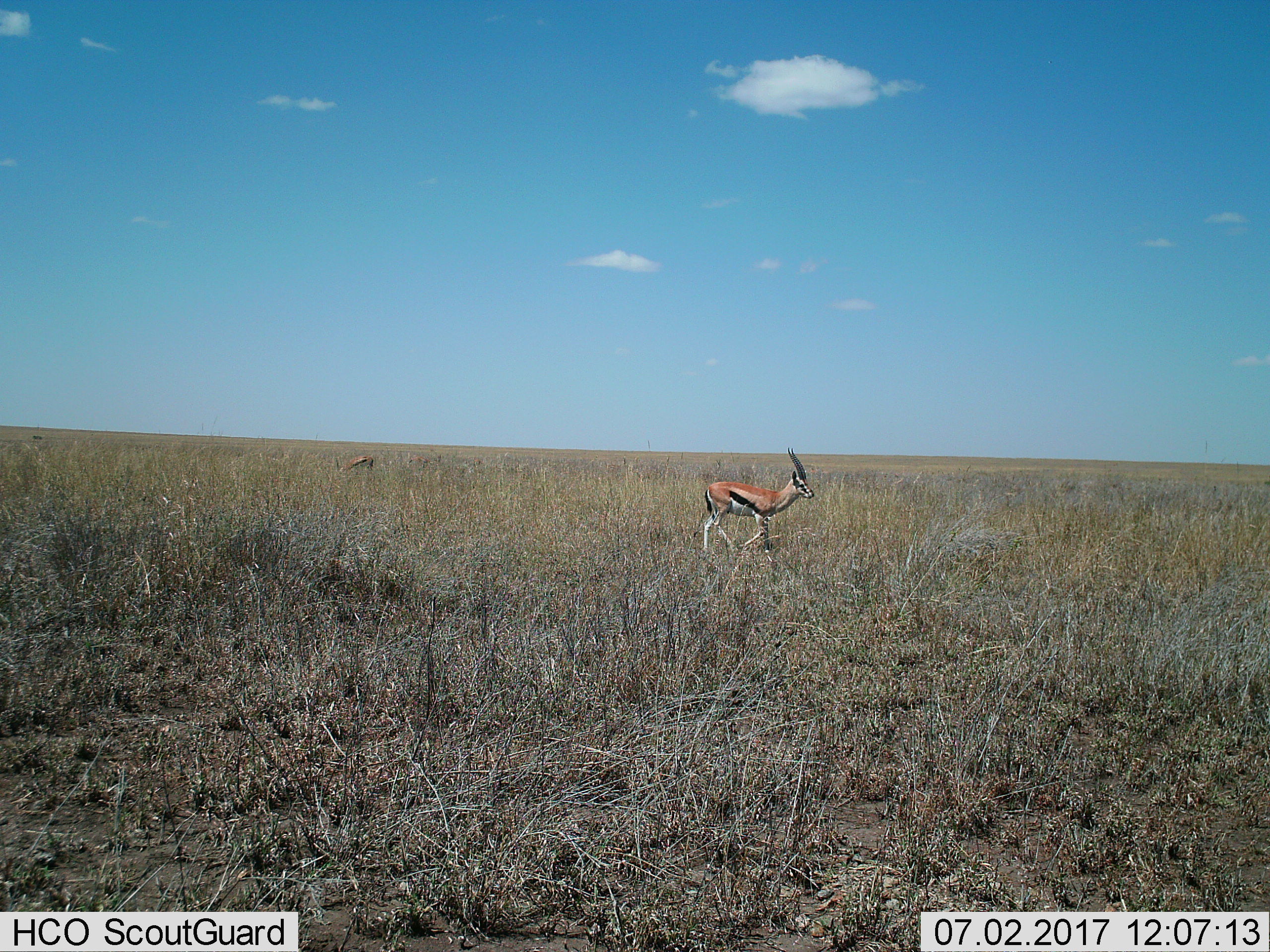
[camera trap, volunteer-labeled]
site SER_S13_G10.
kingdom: Animalia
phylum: Chordata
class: Mammalia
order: Artiodactyla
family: Bovidae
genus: Eudorcas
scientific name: Eudorcas thomsonii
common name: thomson's gazelle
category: gazellethomsons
Gazellethomsons (thomson's gazelle) (Eudorcas thomsonii), count 2. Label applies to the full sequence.